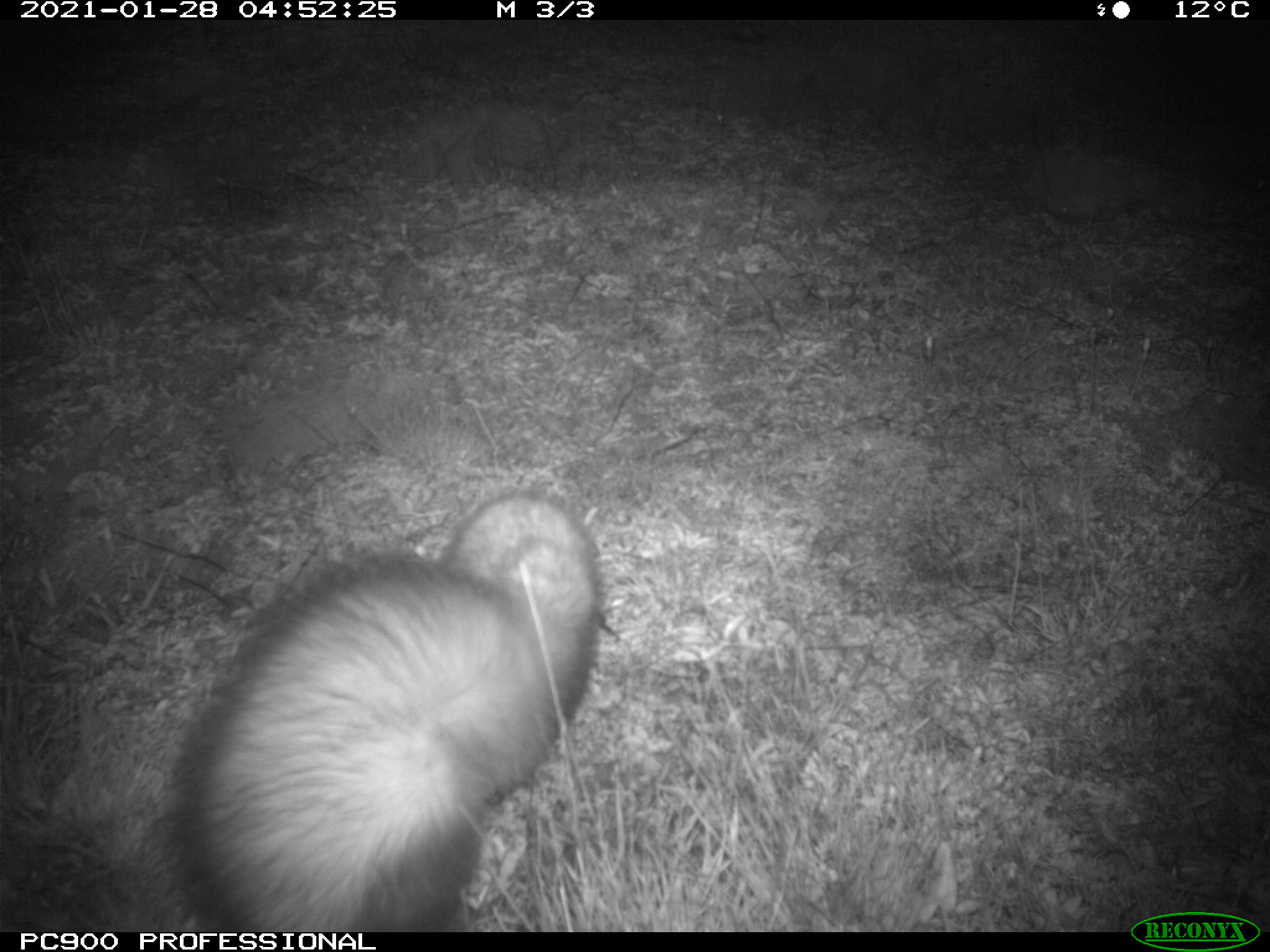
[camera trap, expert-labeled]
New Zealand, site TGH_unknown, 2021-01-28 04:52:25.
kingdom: Animalia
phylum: Chordata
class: Mammalia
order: Carnivora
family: Mustelidae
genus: Mustela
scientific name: Mustela furo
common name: ferret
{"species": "ferret (Mustela furo)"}